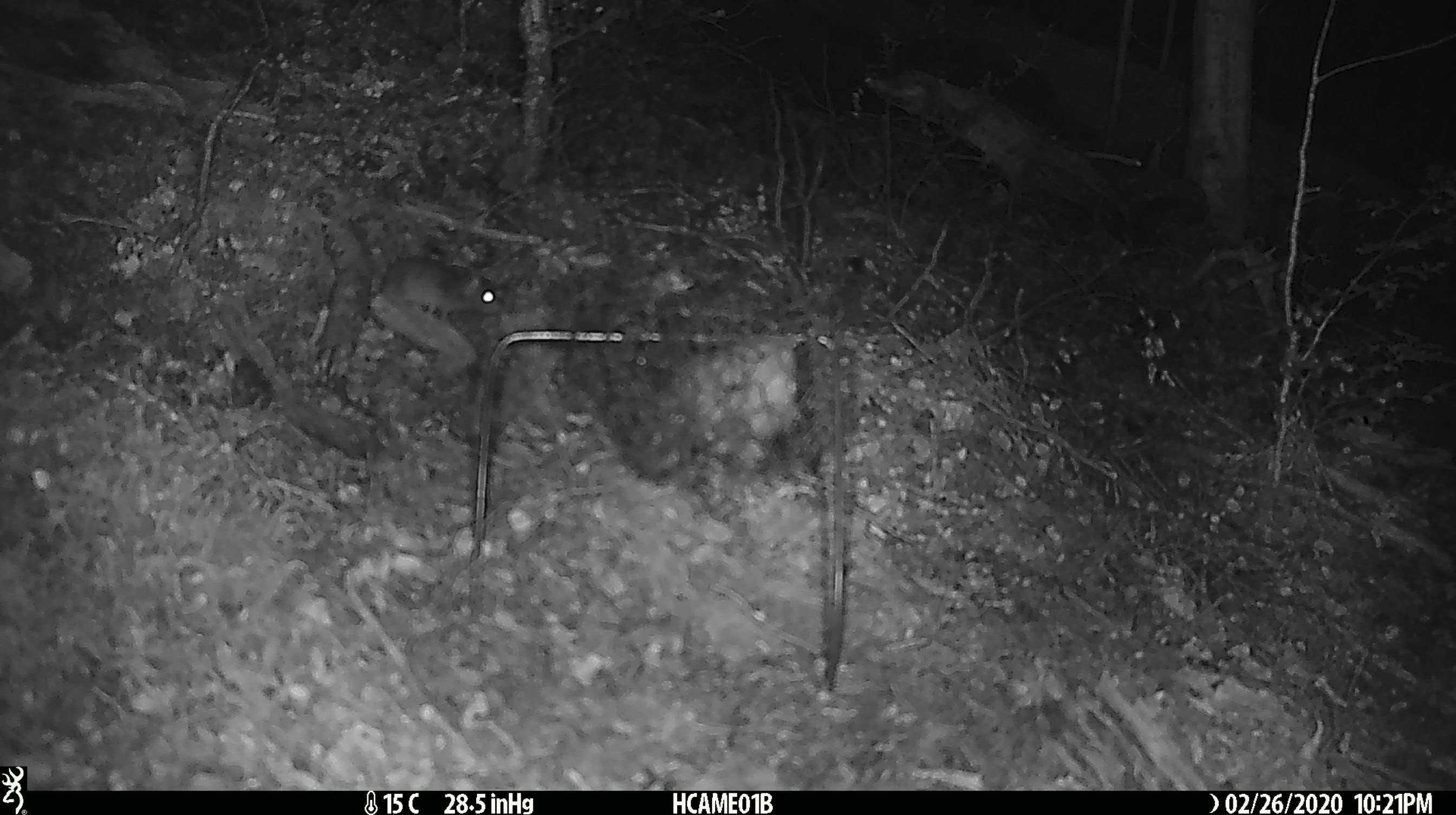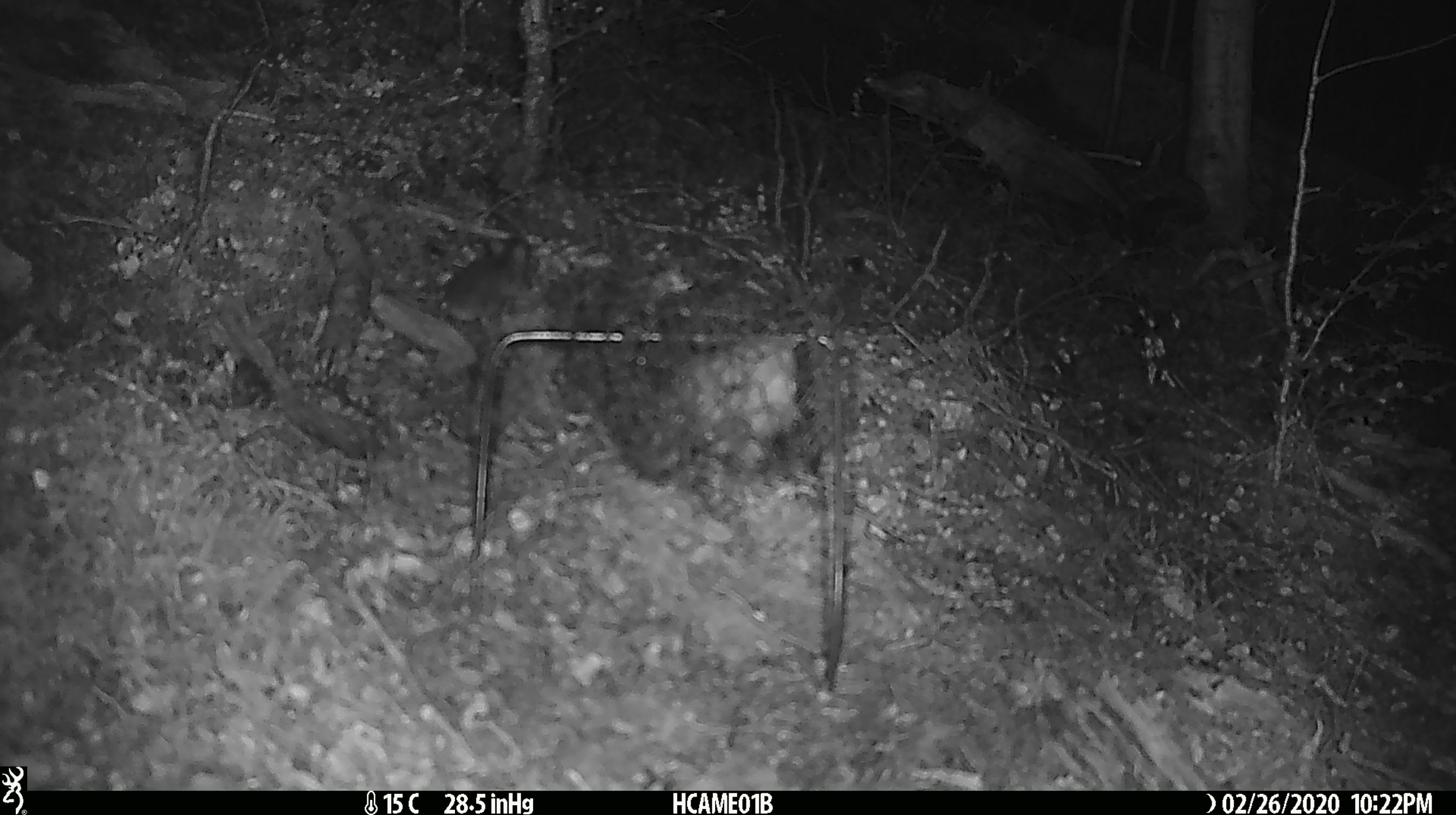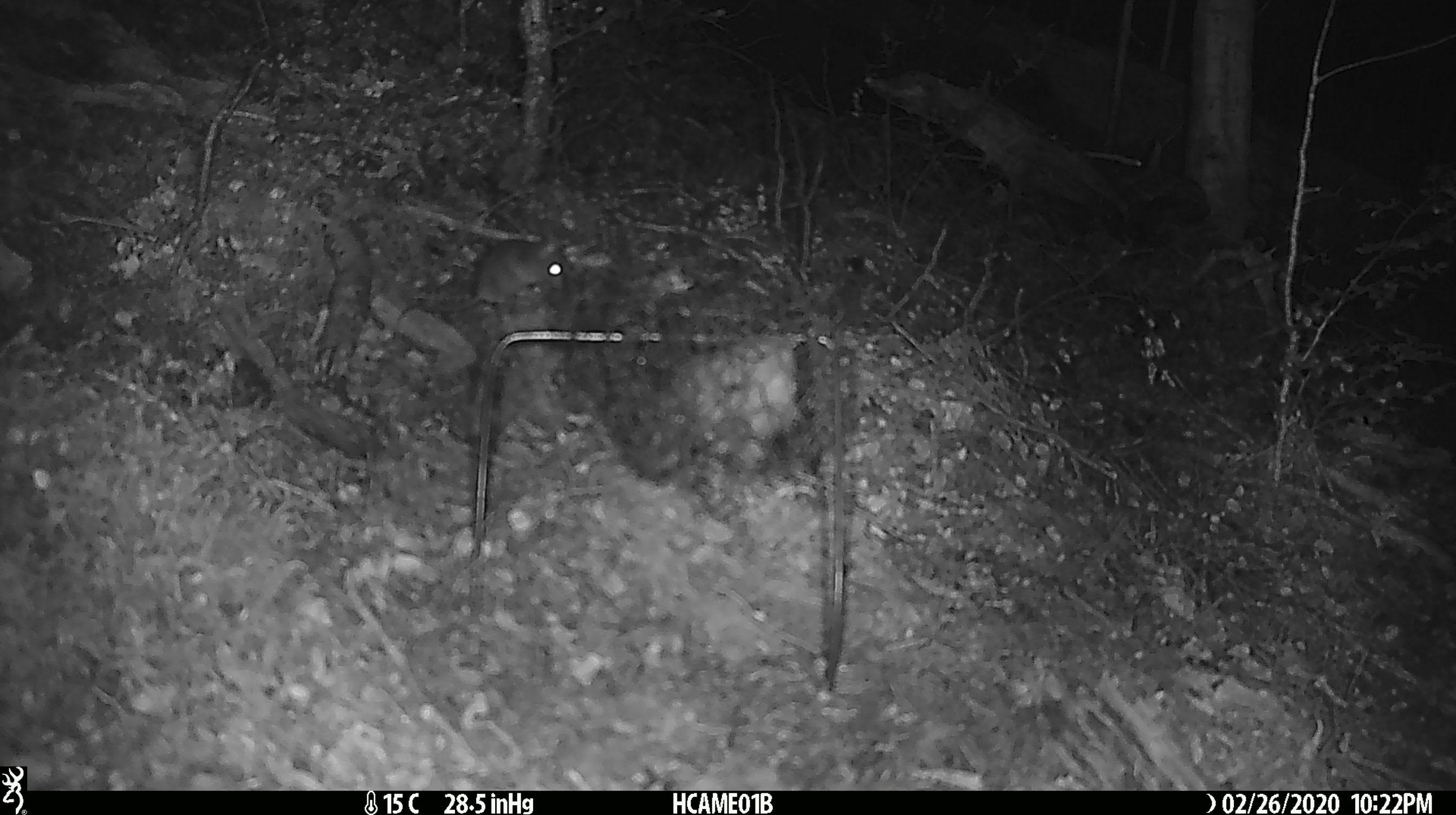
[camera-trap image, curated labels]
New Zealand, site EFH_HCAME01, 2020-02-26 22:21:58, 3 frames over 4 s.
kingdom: Animalia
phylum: Chordata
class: Mammalia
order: Rodentia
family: Muridae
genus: Mus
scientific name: Mus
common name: mouse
Mouse (Mus).